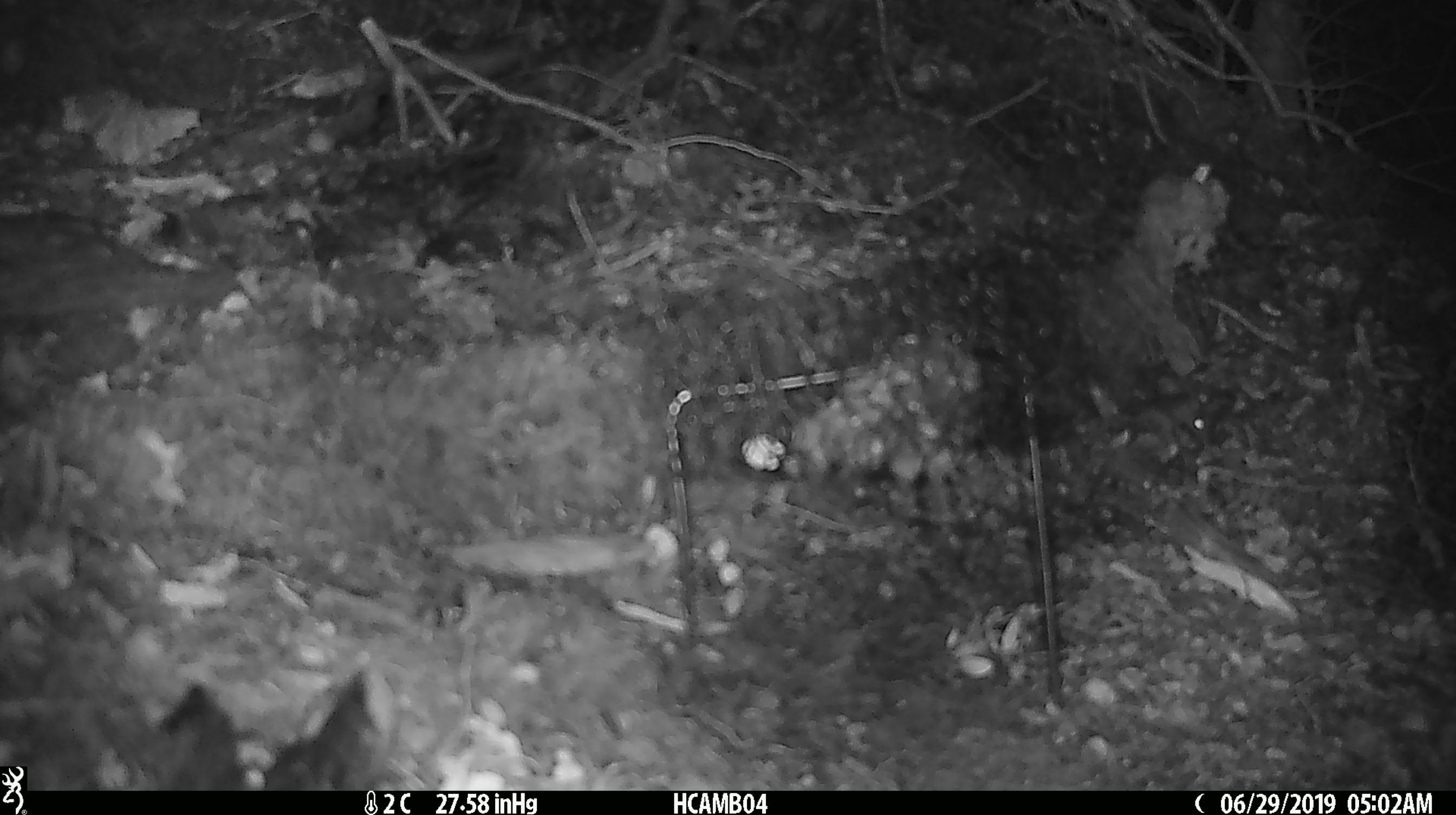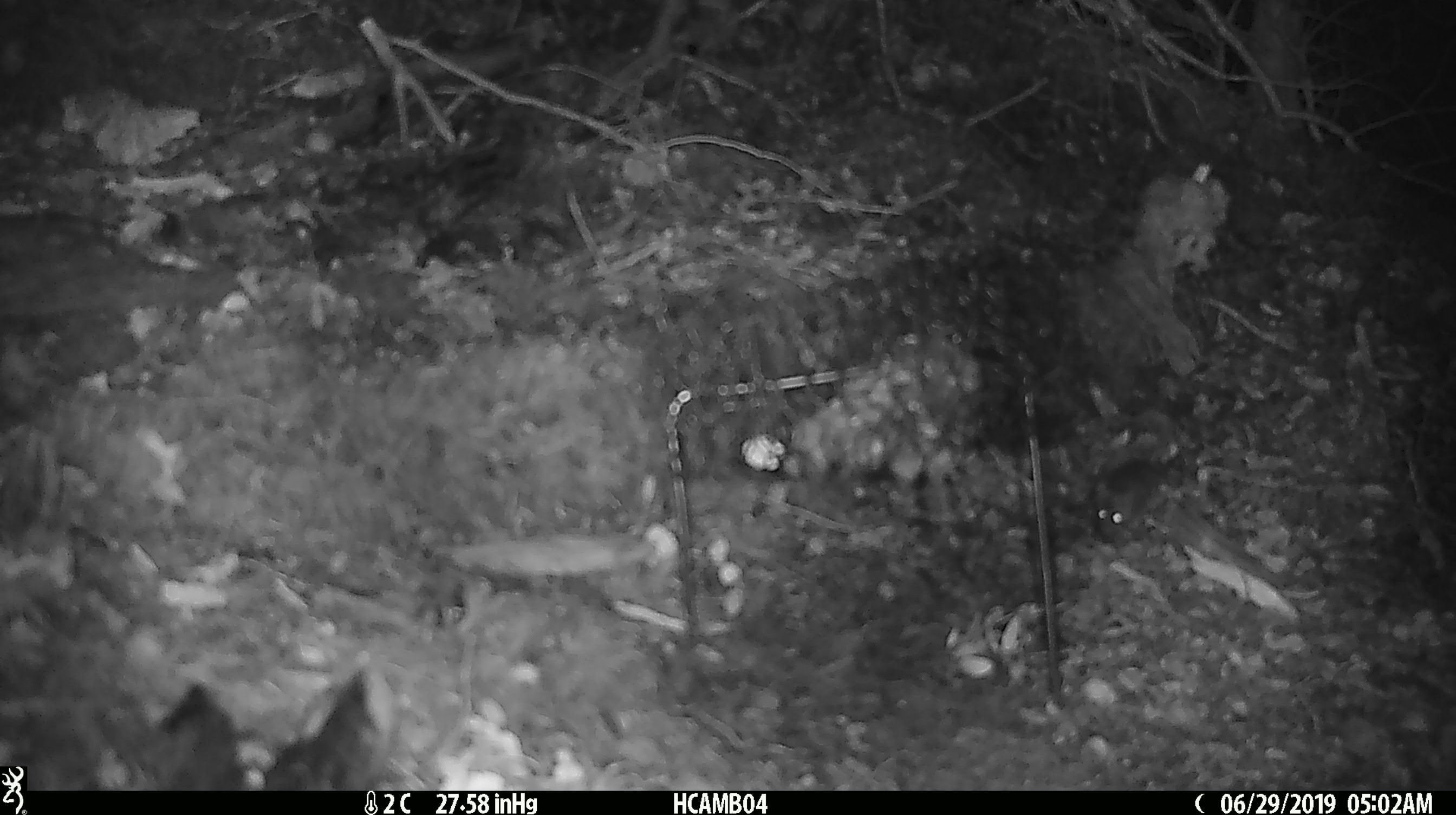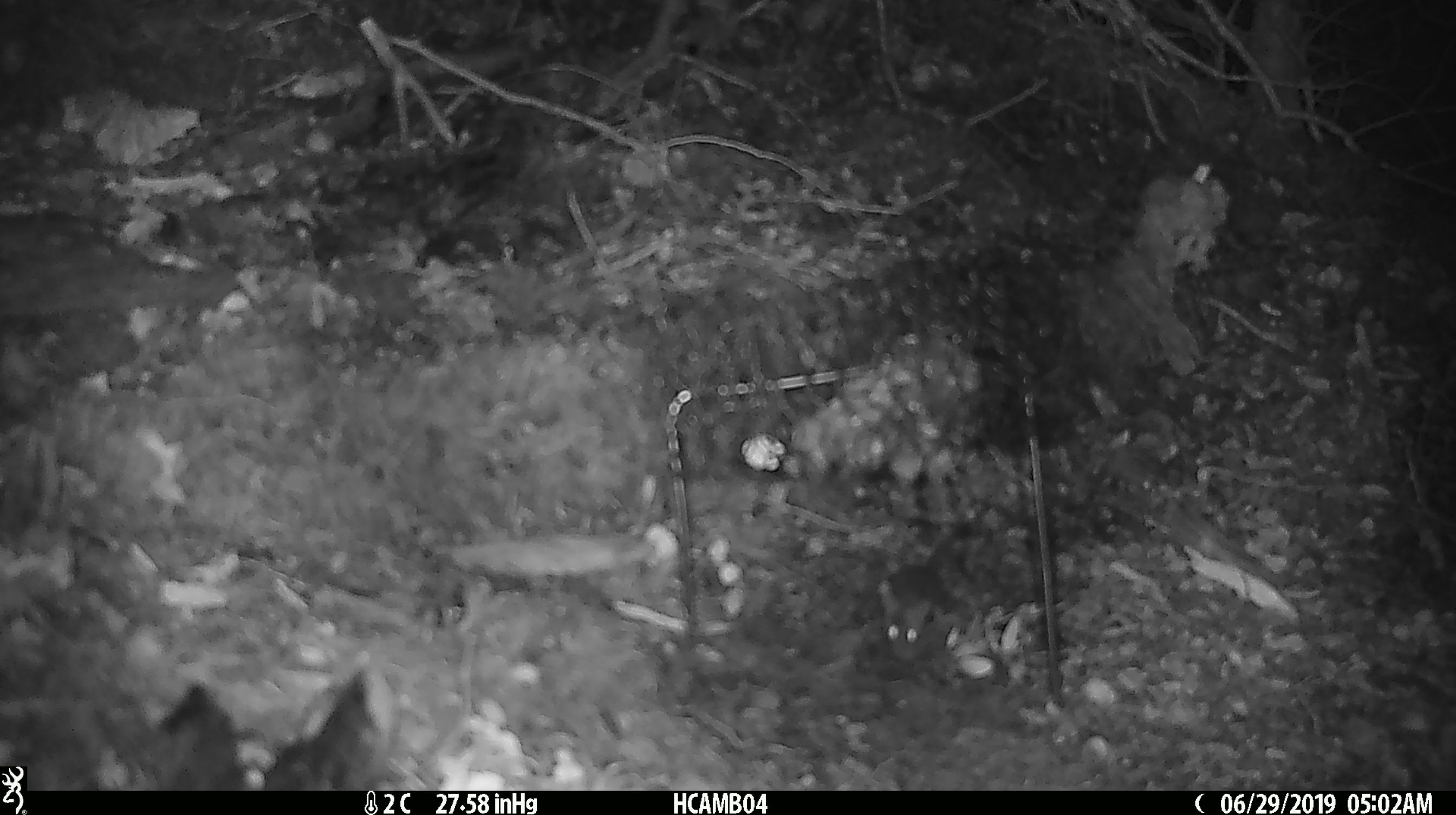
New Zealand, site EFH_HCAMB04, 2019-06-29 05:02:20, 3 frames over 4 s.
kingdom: Animalia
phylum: Chordata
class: Mammalia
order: Rodentia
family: Muridae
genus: Mus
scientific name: Mus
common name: mouse